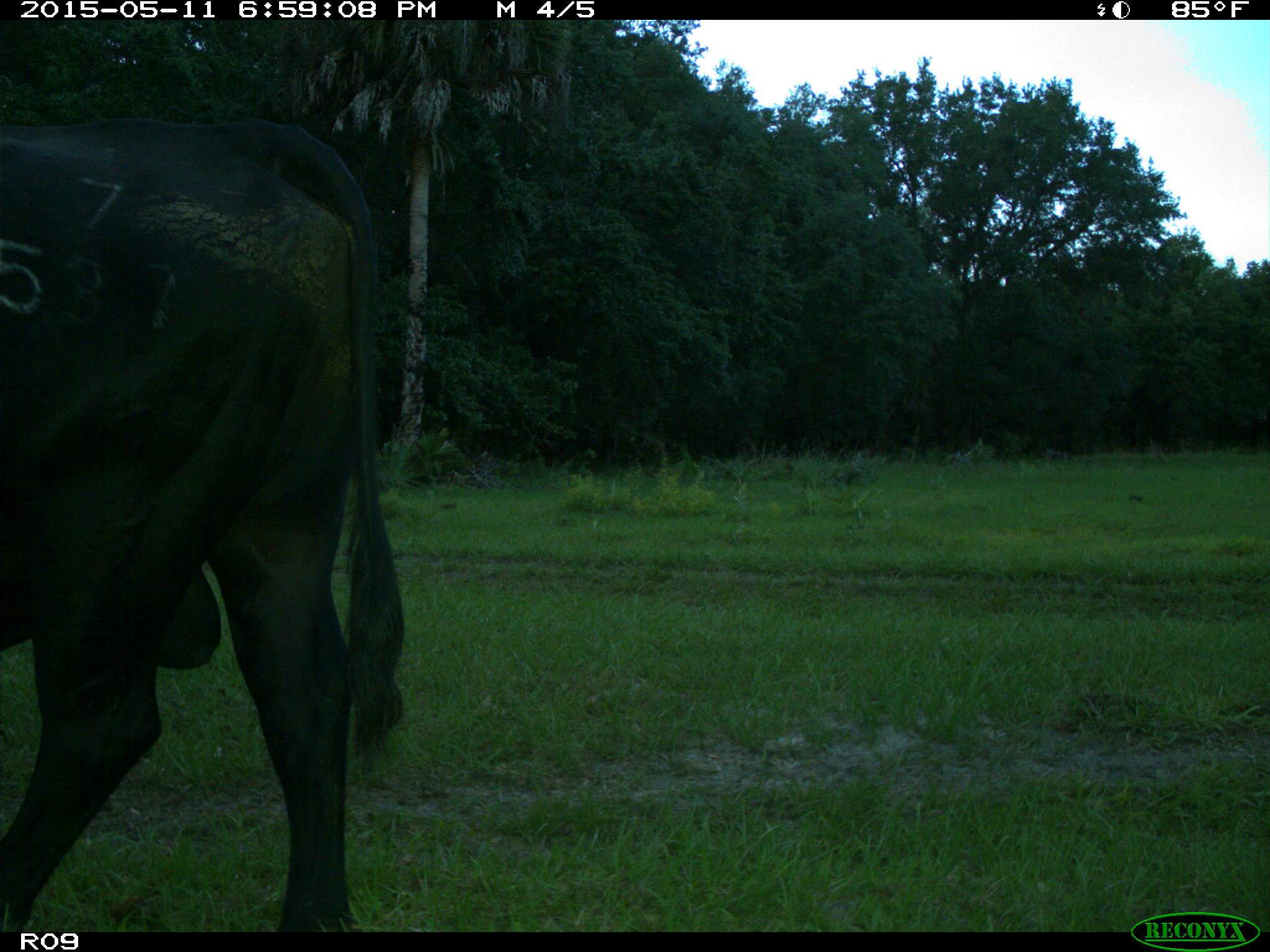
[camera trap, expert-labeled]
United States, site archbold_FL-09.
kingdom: Animalia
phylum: Chordata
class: Mammalia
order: Artiodactyla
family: Bovidae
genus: Bos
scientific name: Bos taurus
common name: domestic cow